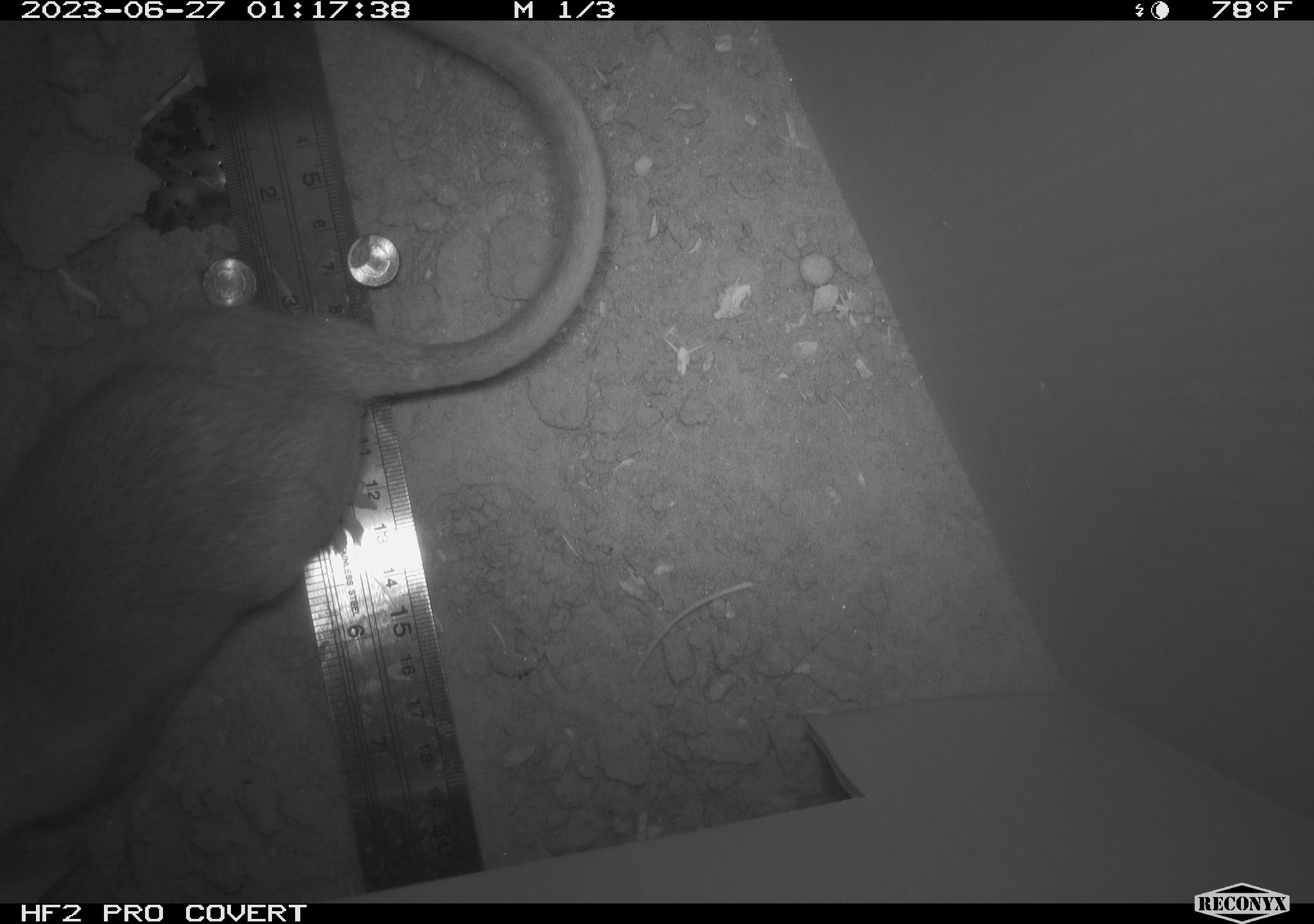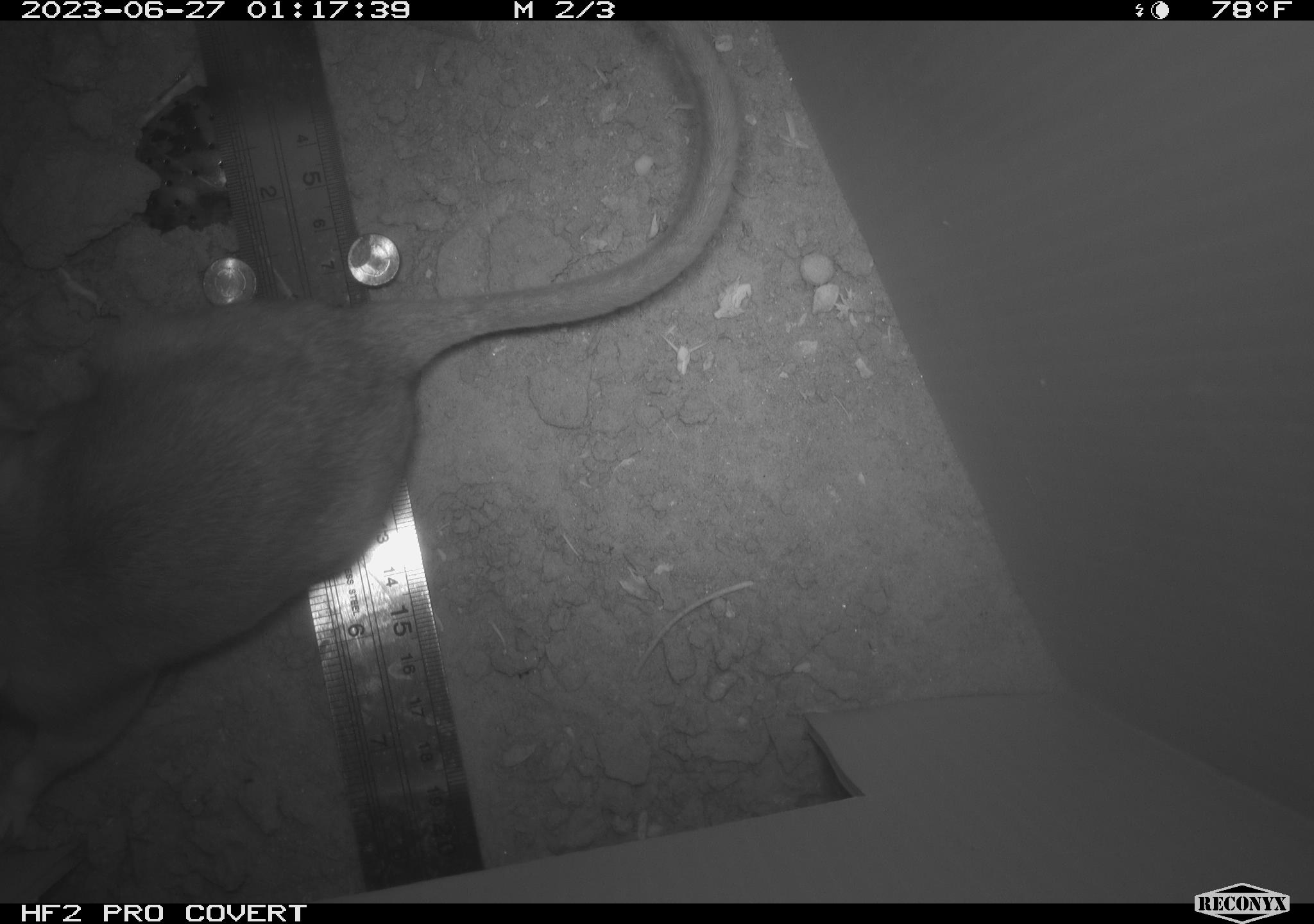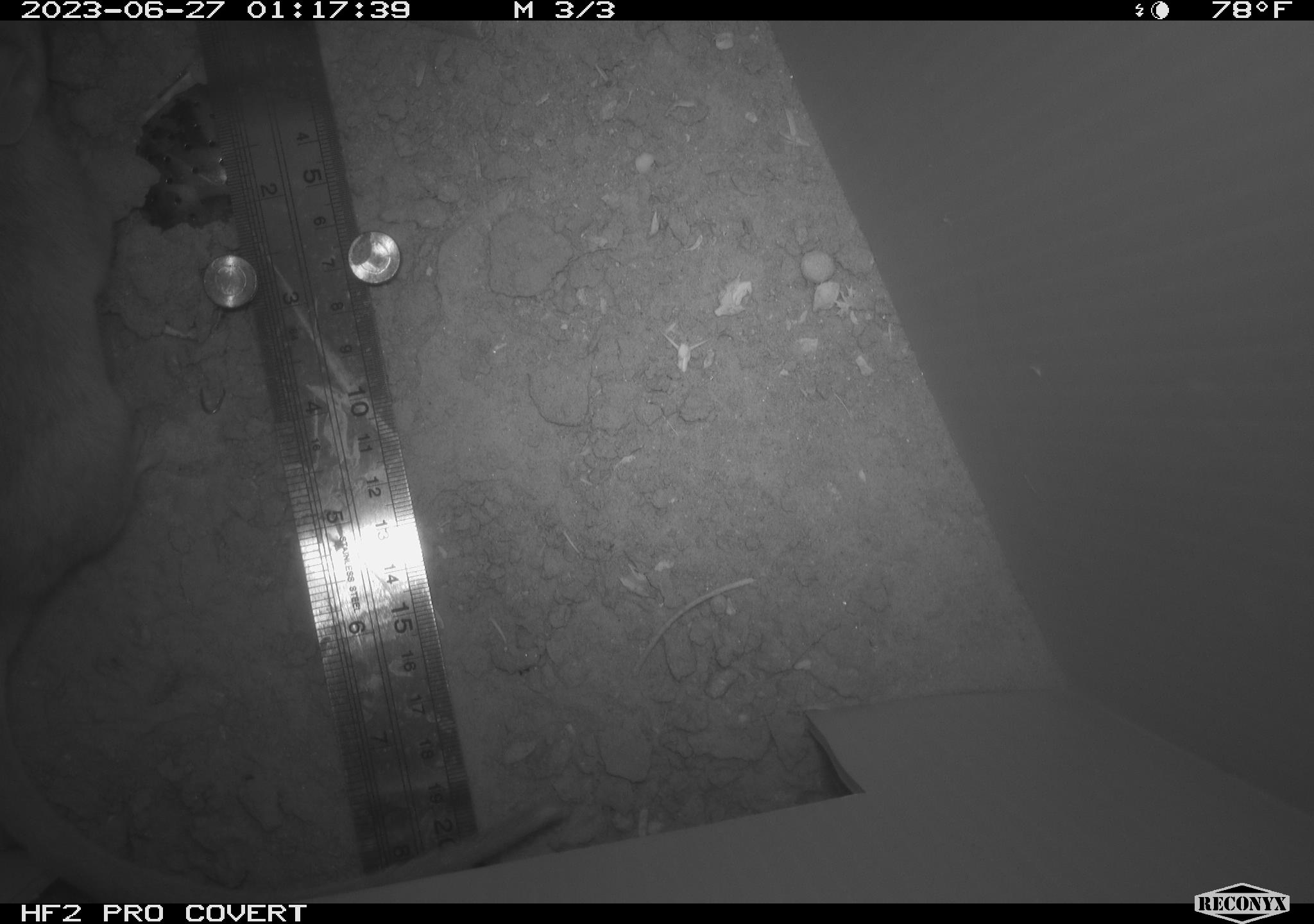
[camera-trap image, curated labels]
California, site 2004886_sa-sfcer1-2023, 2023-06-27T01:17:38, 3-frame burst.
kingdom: Animalia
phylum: Chordata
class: Mammalia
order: Rodentia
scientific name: Rodentia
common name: mouse species